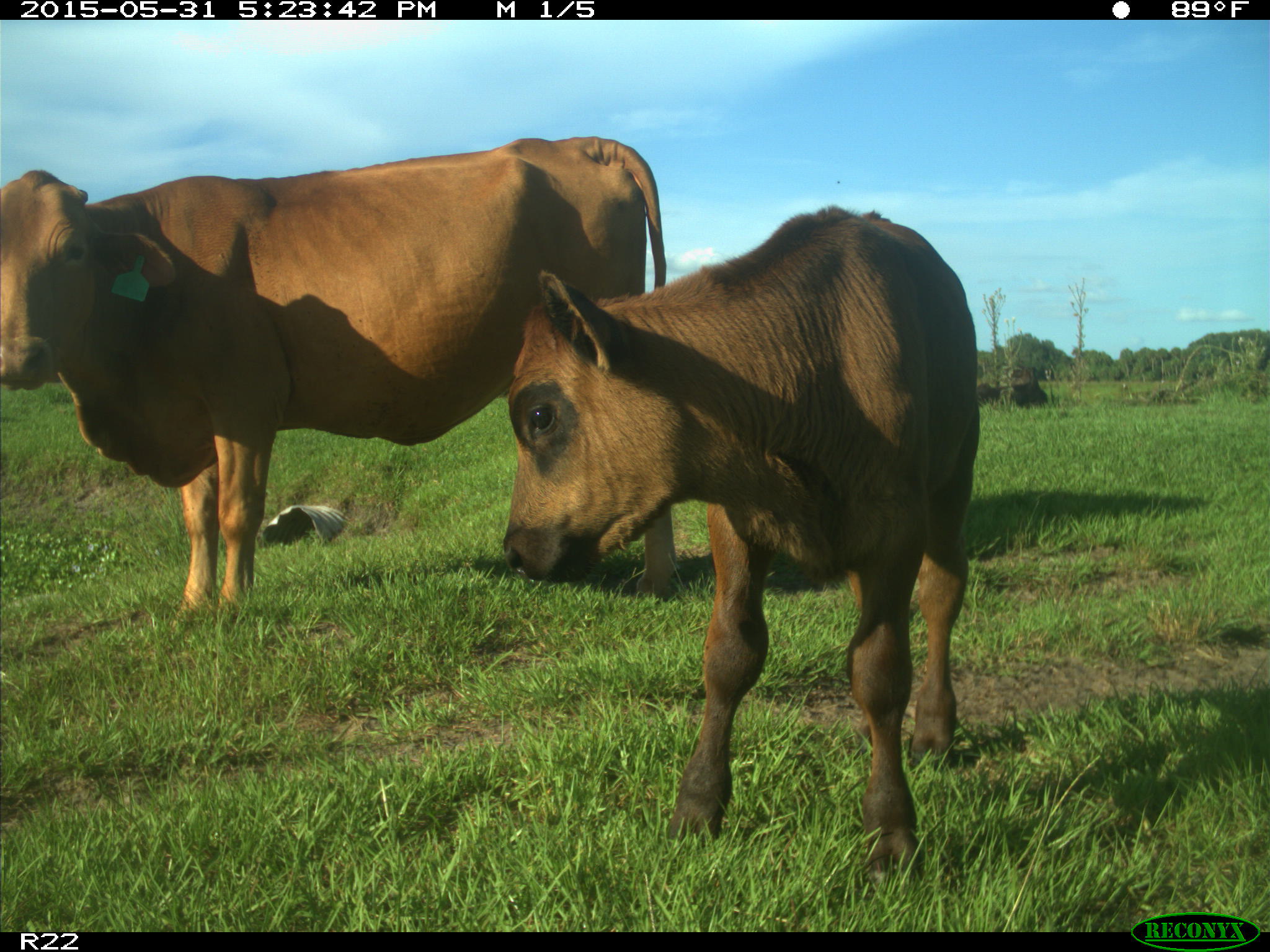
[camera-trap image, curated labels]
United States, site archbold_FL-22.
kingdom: Animalia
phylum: Chordata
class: Mammalia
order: Artiodactyla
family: Bovidae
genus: Bos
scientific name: Bos taurus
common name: domestic cow